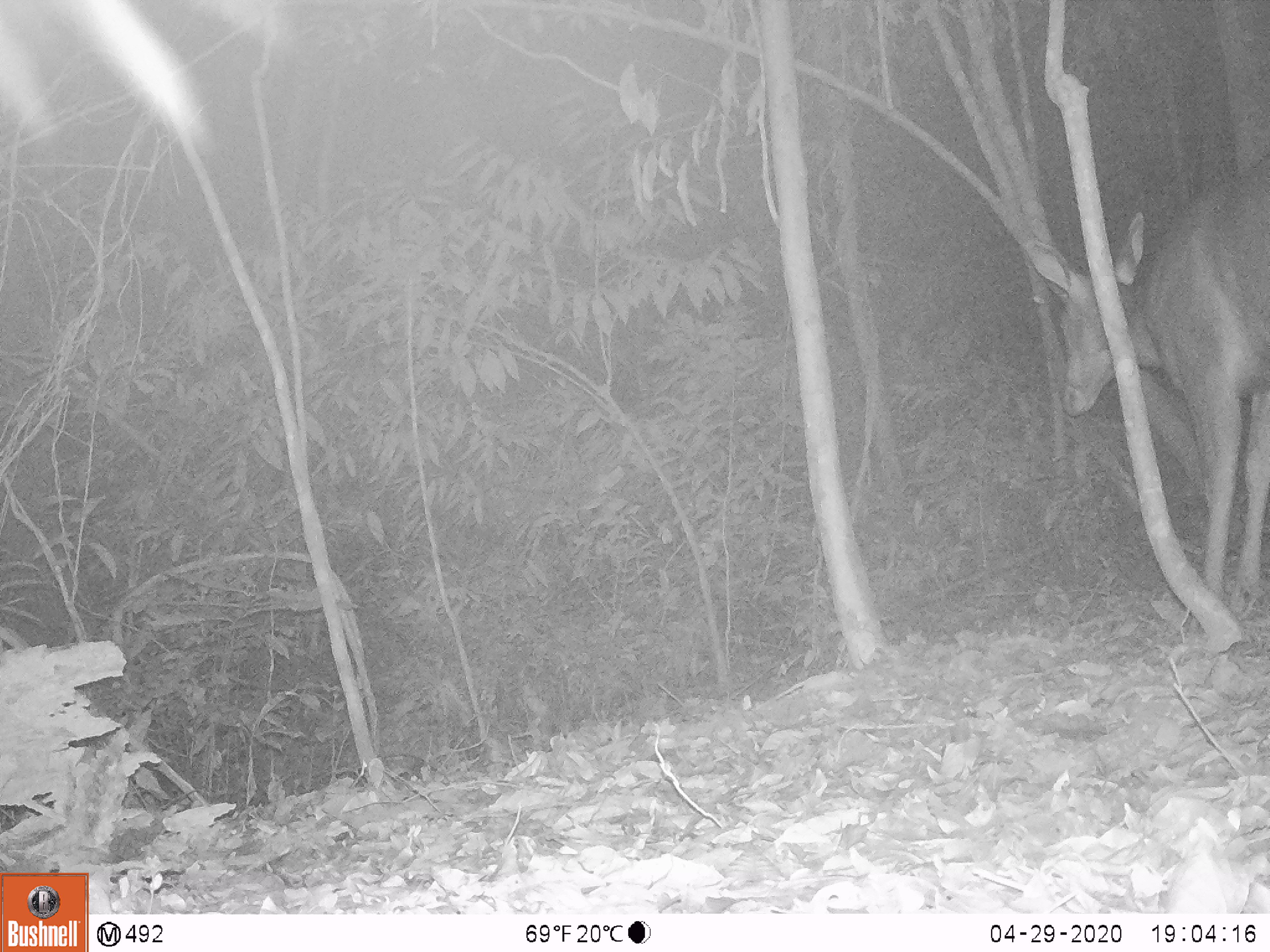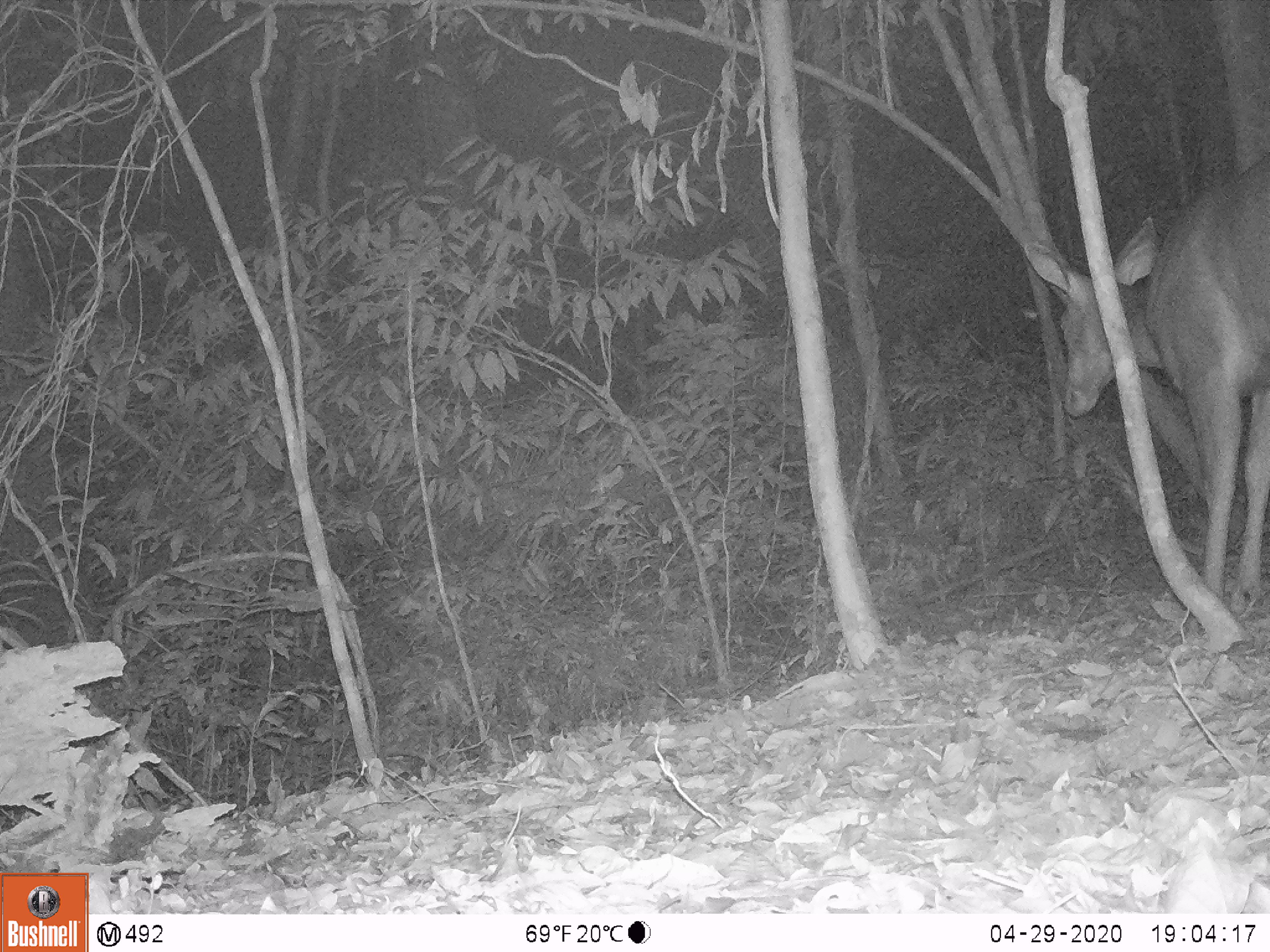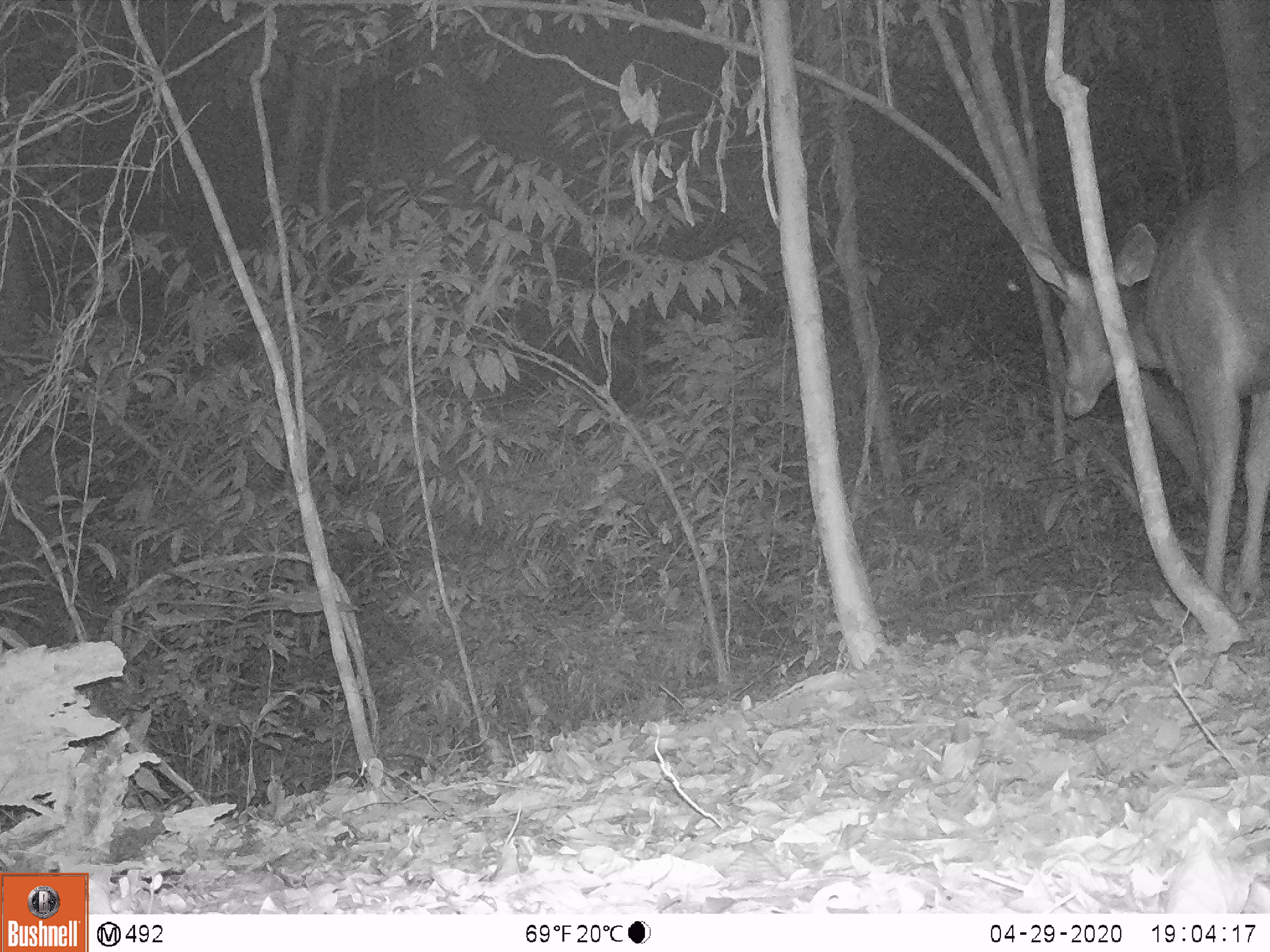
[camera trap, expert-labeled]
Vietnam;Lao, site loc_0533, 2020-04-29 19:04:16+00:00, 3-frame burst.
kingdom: Animalia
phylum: Chordata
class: Mammalia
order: Artiodactyla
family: Cervidae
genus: Rusa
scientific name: Rusa unicolor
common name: sambar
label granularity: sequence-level